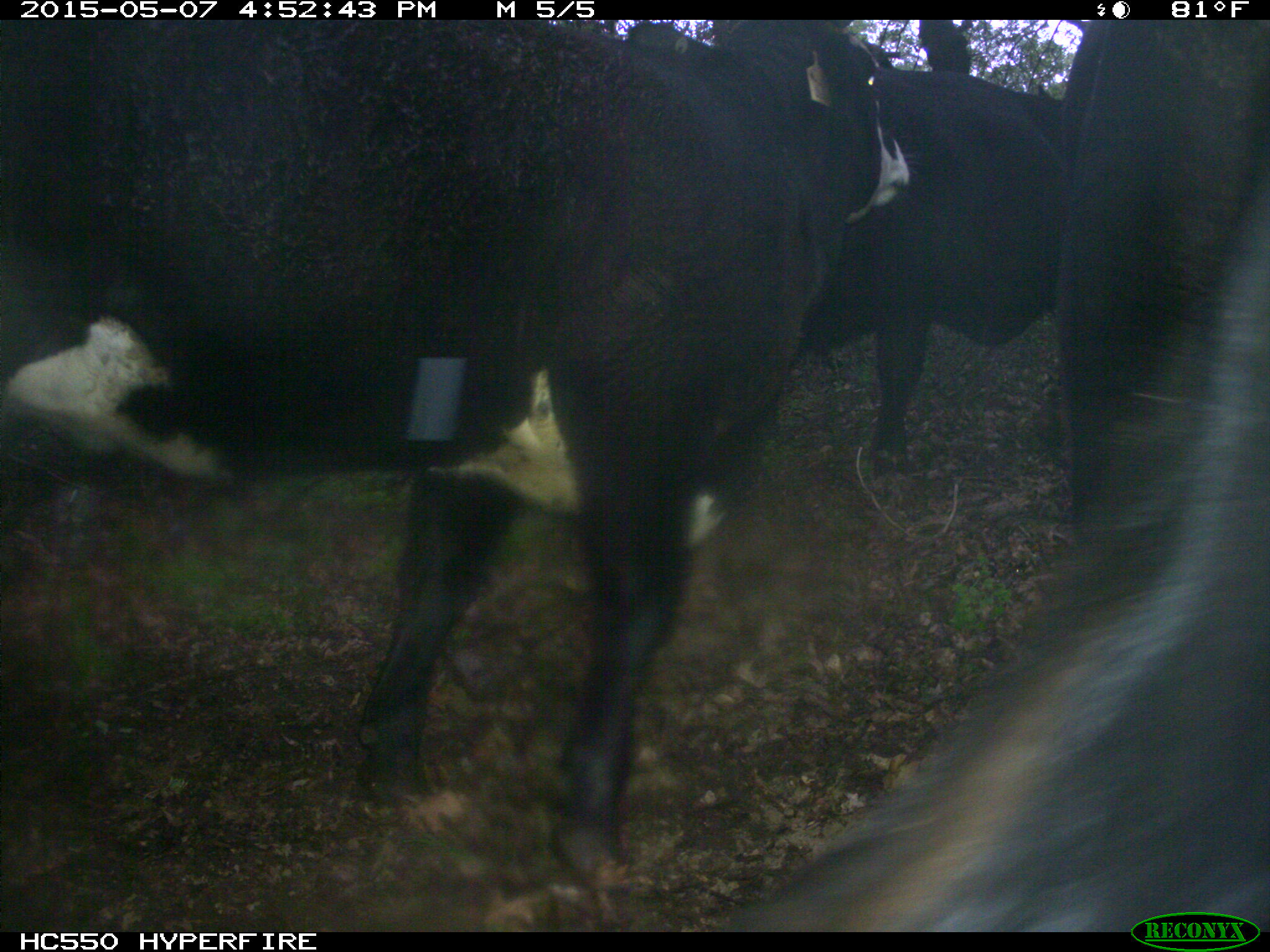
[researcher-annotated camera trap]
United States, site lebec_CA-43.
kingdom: Animalia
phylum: Chordata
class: Mammalia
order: Artiodactyla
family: Bovidae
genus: Bos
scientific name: Bos taurus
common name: domestic cow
Bos taurus (domestic cow).